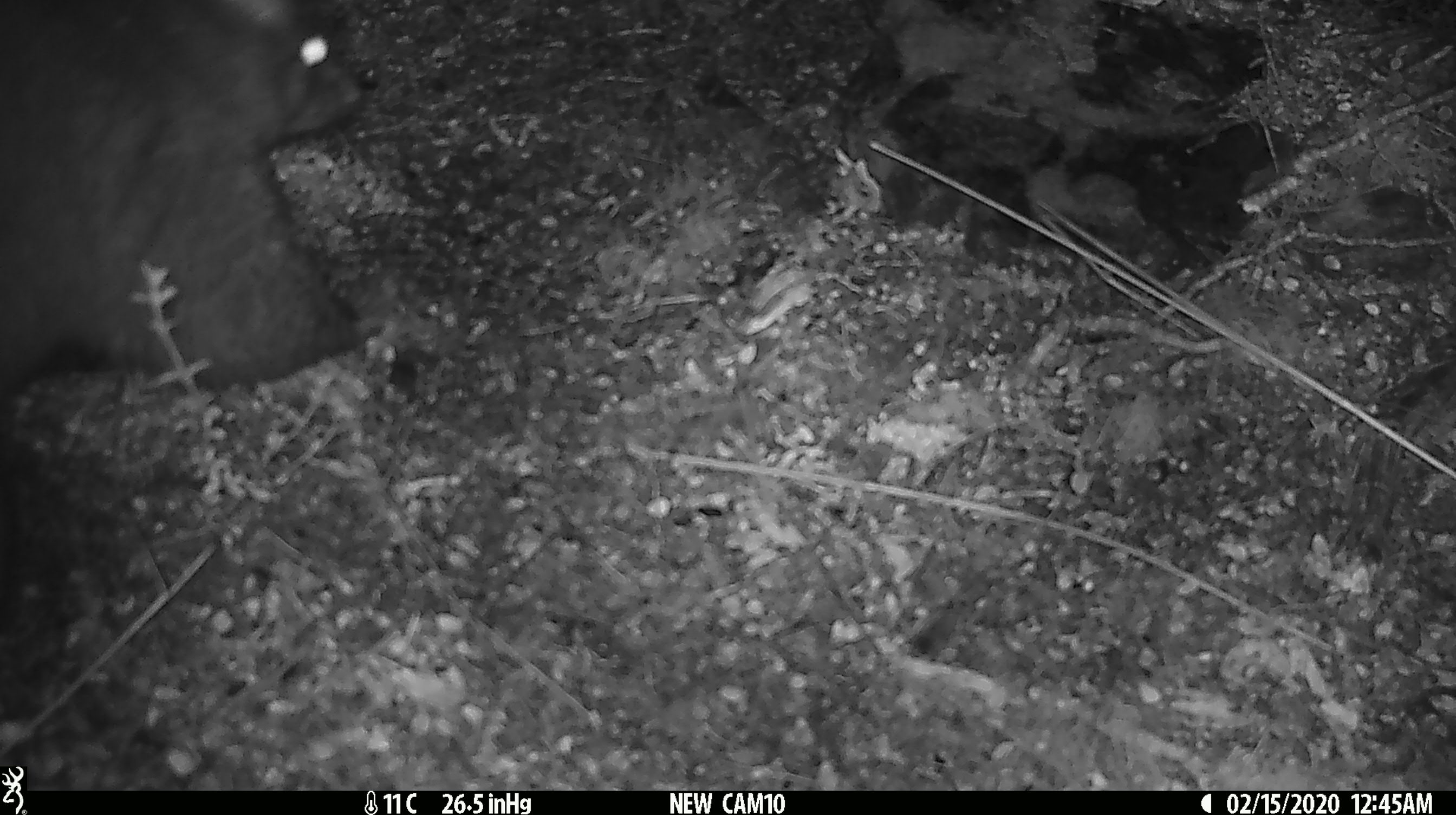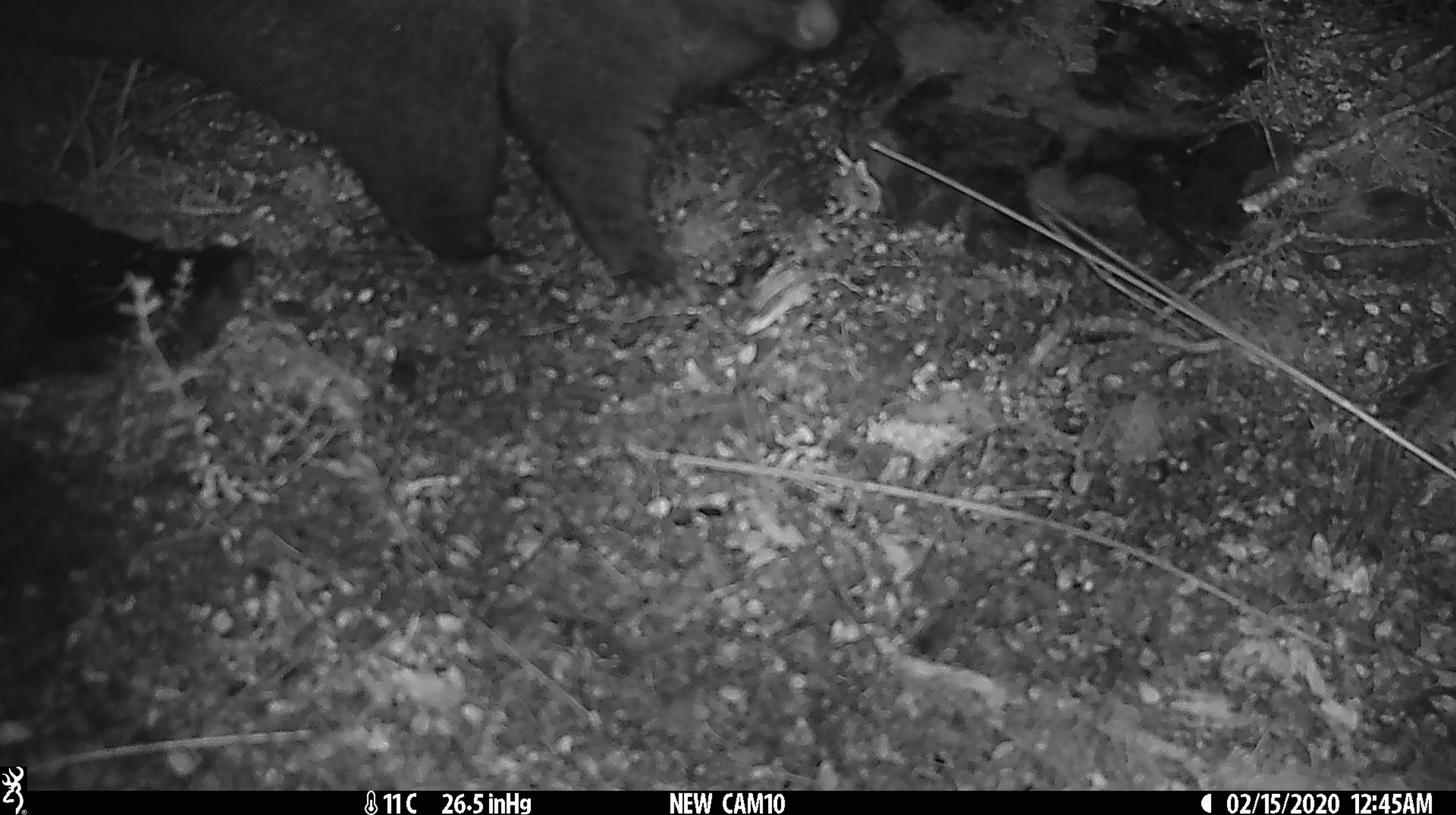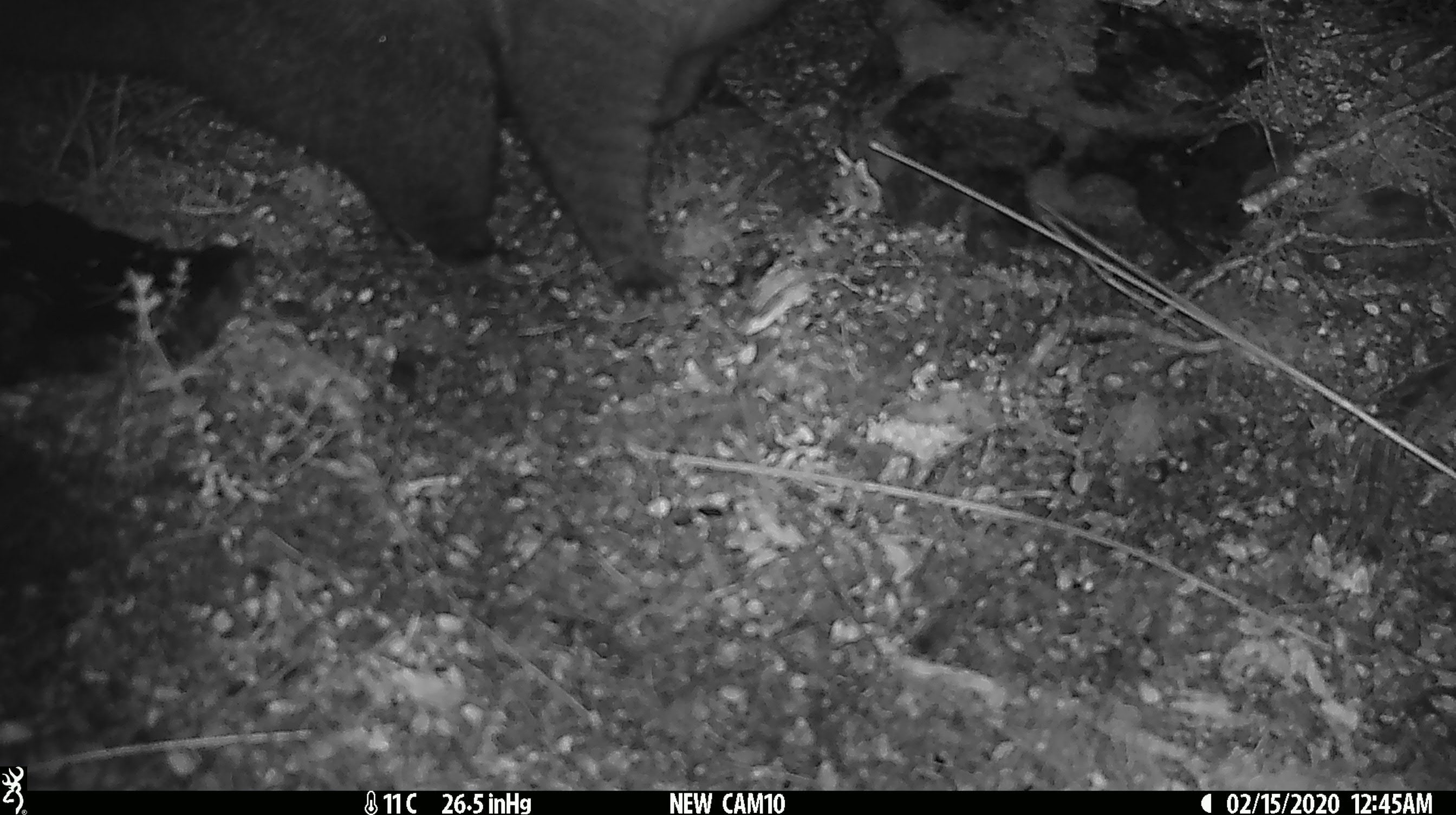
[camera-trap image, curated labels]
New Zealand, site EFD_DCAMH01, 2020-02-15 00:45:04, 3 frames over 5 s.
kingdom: Animalia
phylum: Chordata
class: Mammalia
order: Diprotodontia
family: Phalangeridae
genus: Trichosurus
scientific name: Trichosurus vulpecula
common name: common brushtail possum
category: possum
Possum (common brushtail possum) (Trichosurus vulpecula).